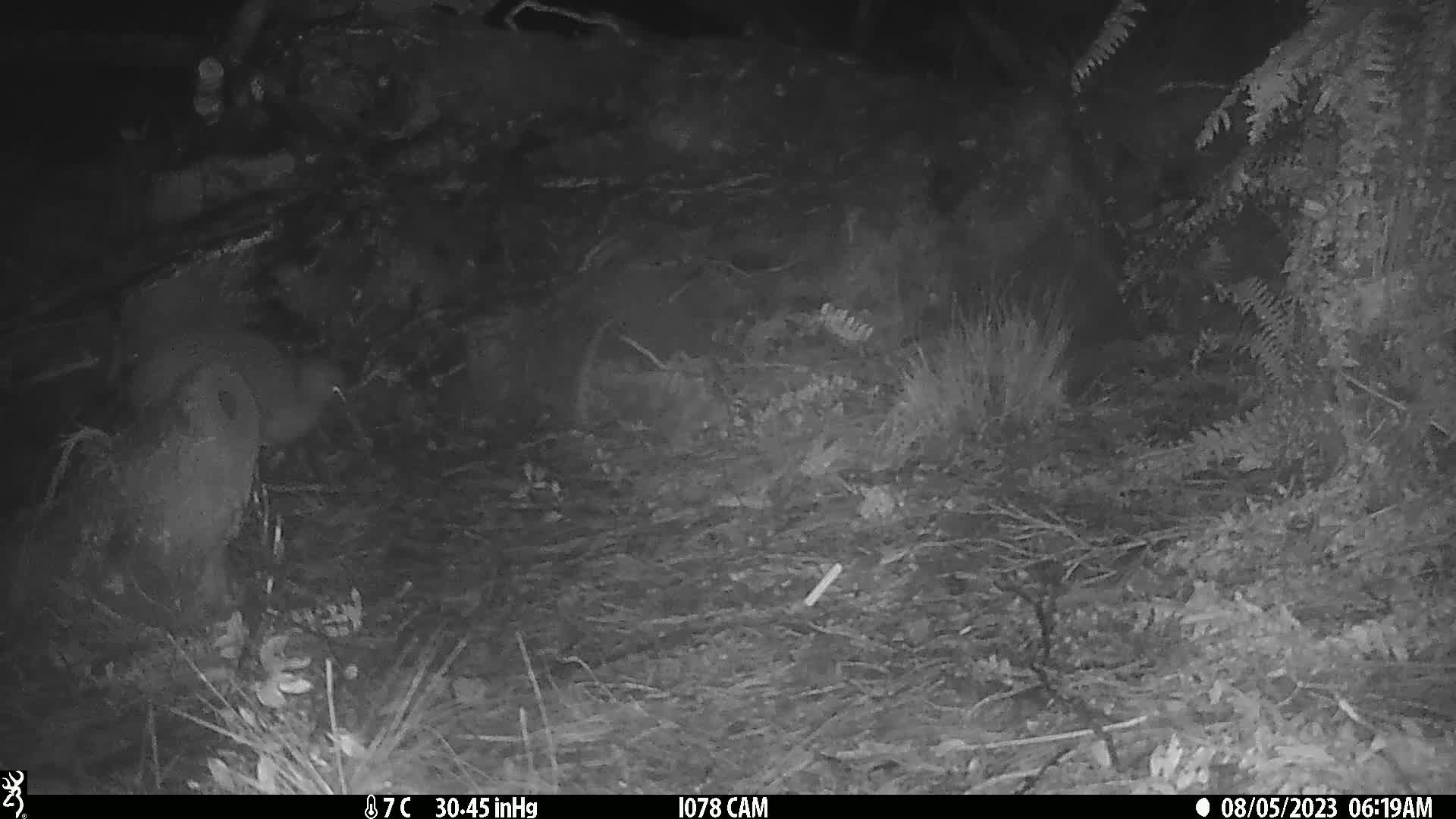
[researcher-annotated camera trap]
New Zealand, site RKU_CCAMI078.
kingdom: Animalia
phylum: Chordata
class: Aves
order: Apterygiformes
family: Apterygidae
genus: Apteryx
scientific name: Apteryx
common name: kiwi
Kiwi (Apteryx).